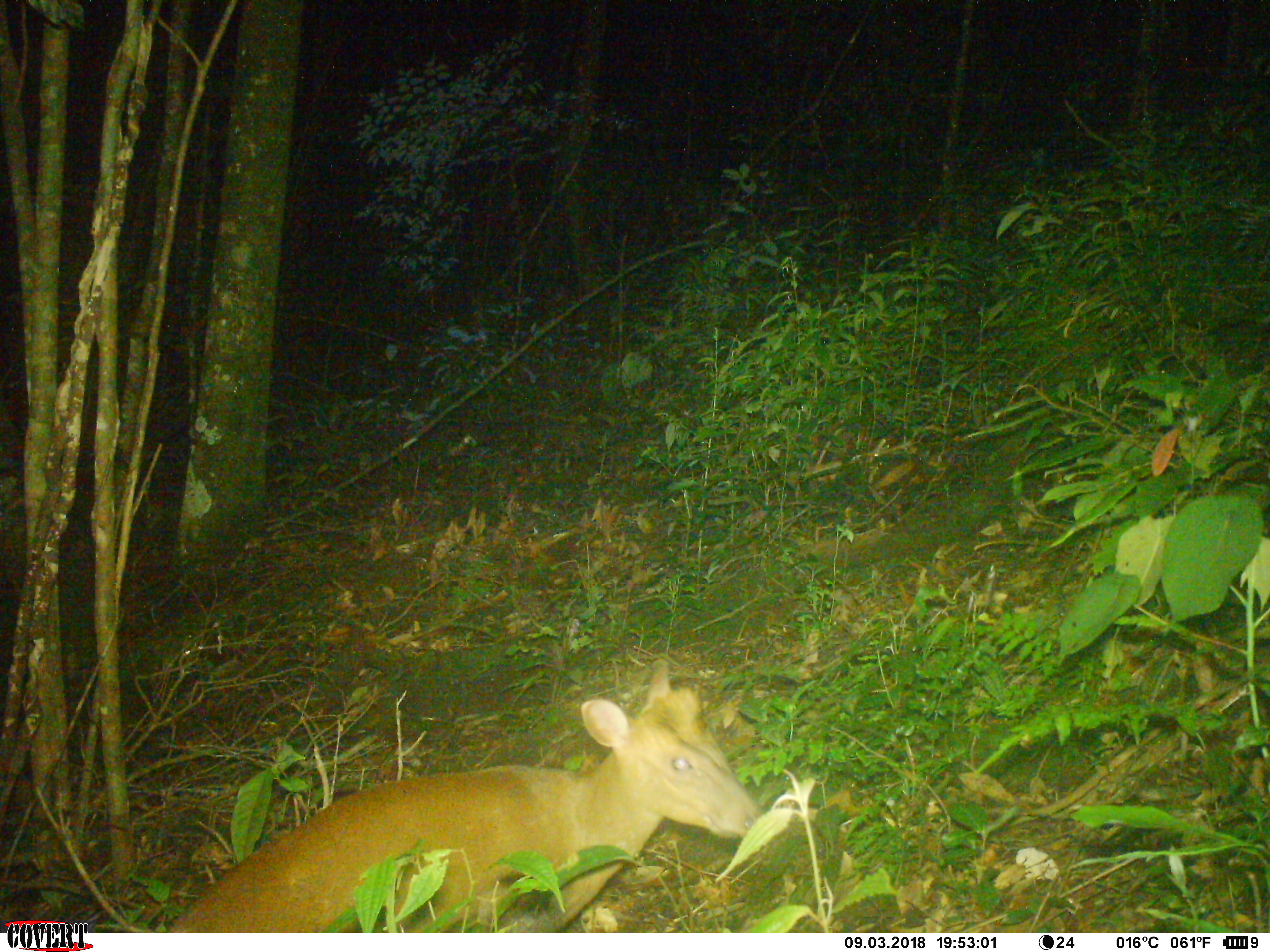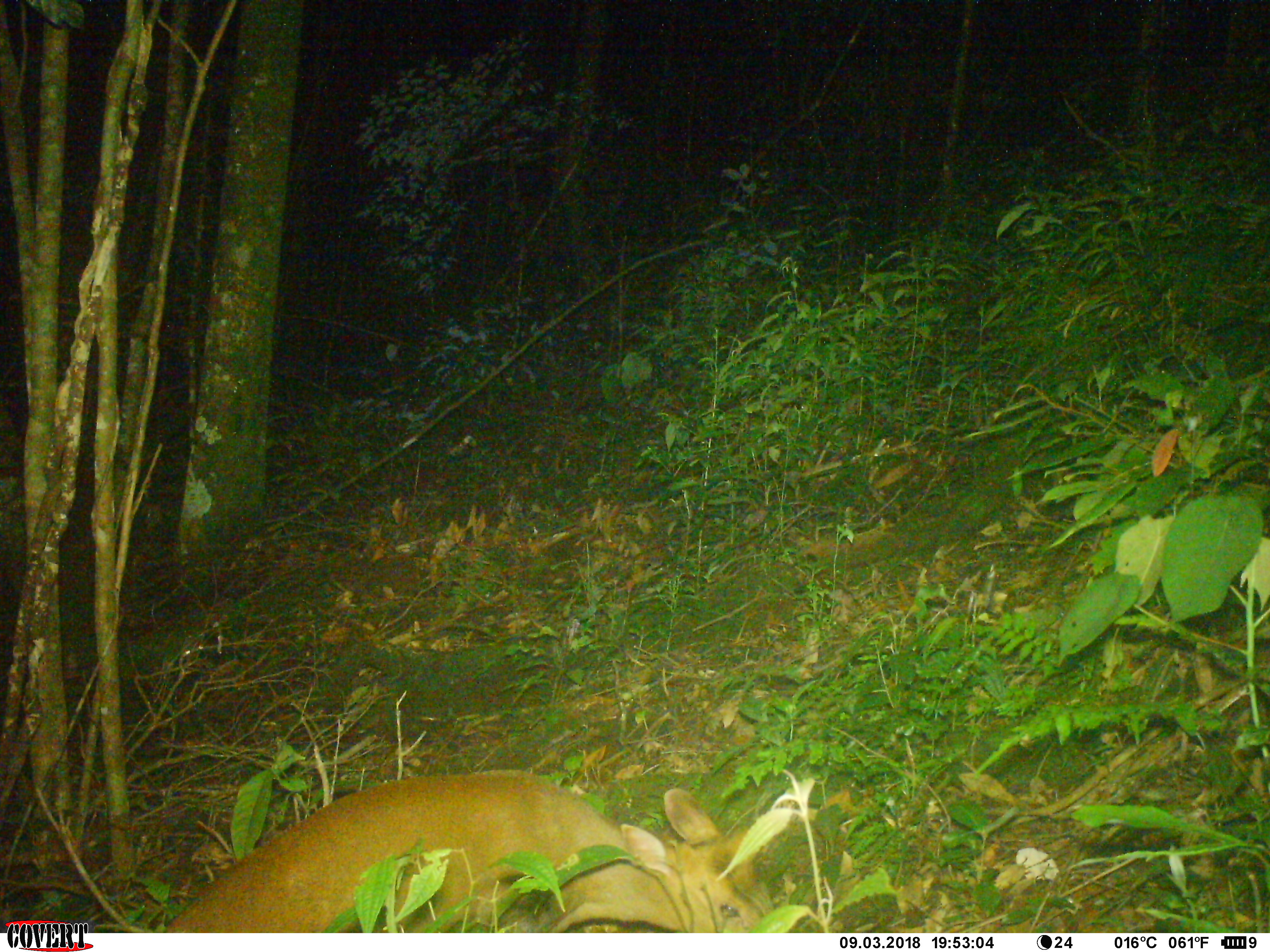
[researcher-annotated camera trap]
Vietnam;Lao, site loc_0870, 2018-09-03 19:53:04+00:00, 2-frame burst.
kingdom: Animalia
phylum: Chordata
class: Mammalia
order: Artiodactyla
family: Cervidae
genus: Muntiacus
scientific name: Muntiacus rooseveltorum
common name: roosevelt's muntjac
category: roosevelts muntjac group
Roosevelts muntjac group (roosevelt's muntjac) (Muntiacus rooseveltorum). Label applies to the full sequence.